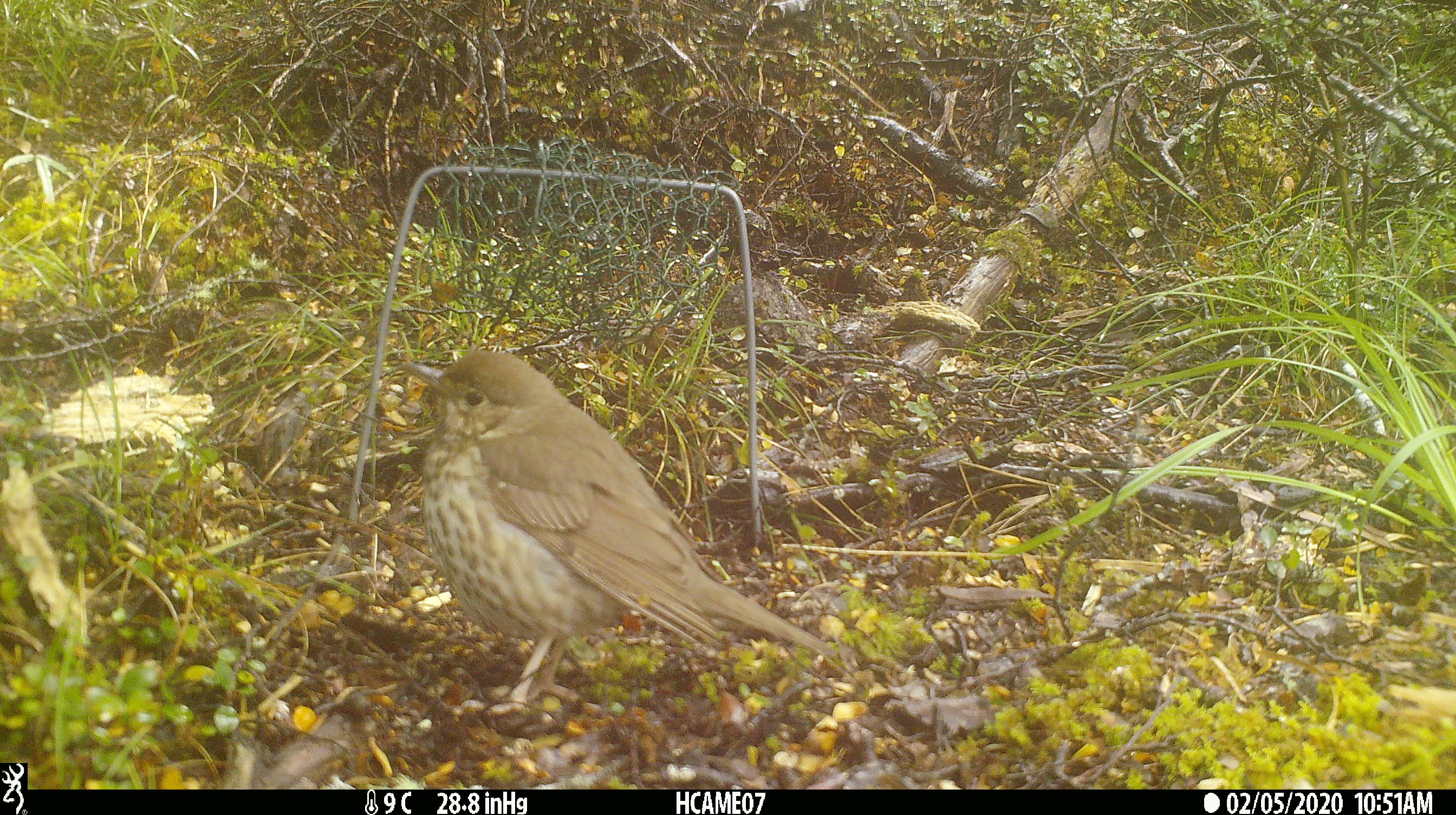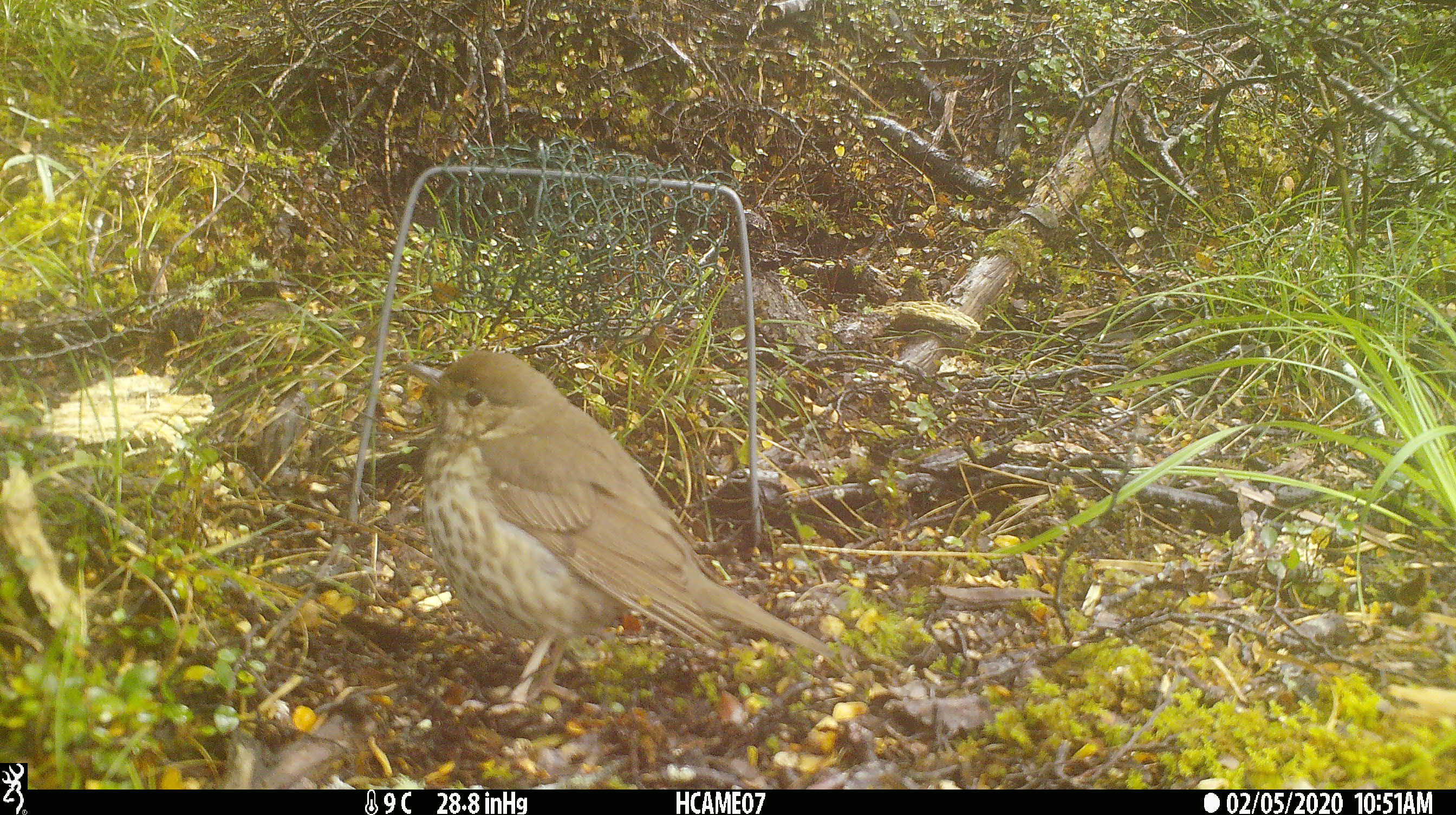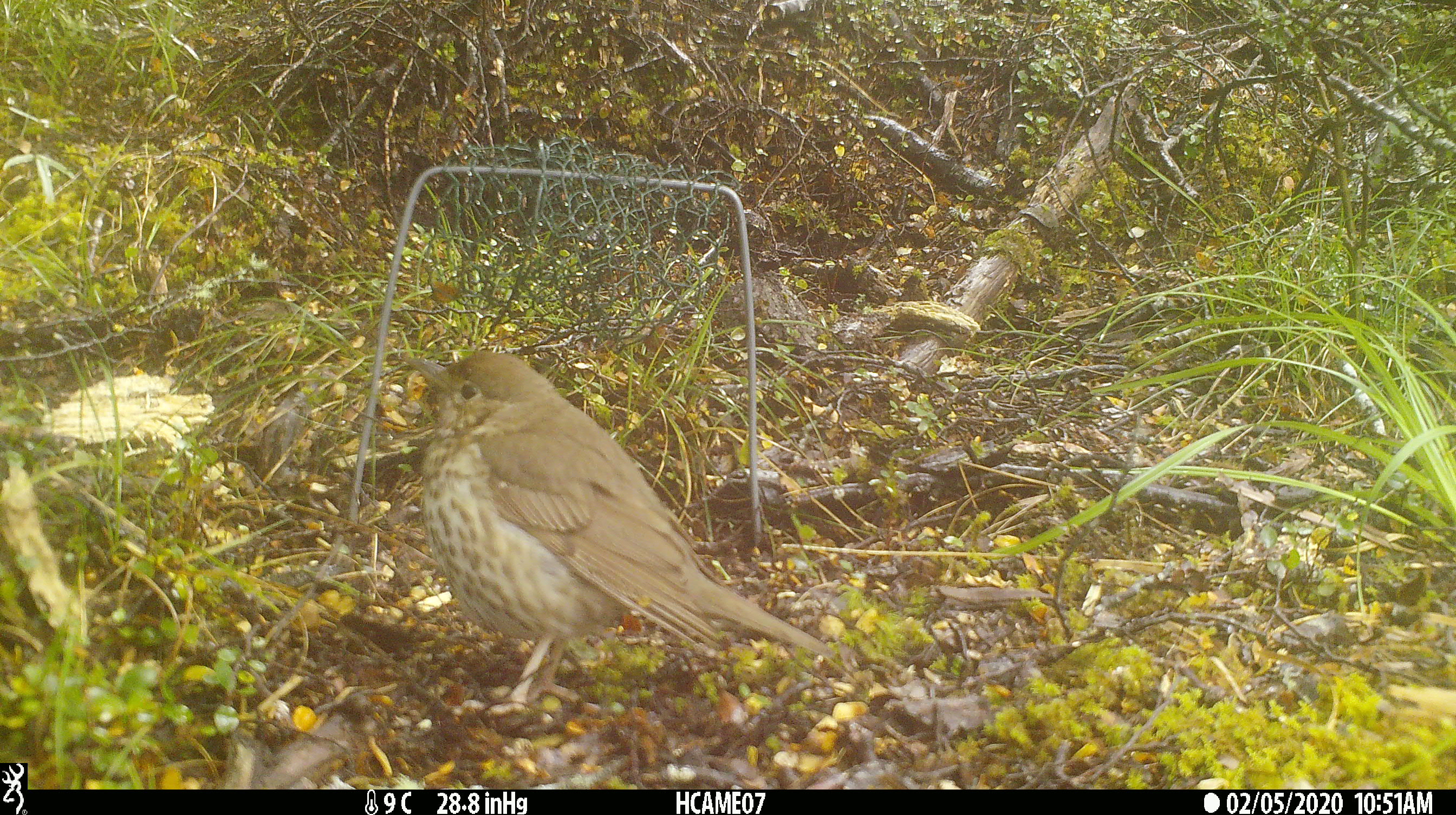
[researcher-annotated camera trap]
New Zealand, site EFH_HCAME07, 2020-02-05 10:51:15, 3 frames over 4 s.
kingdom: Animalia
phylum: Chordata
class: Aves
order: Passeriformes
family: Turdidae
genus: Turdus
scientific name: Turdus philomelos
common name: song thrush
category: thrush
Thrush (song thrush) (Turdus philomelos).